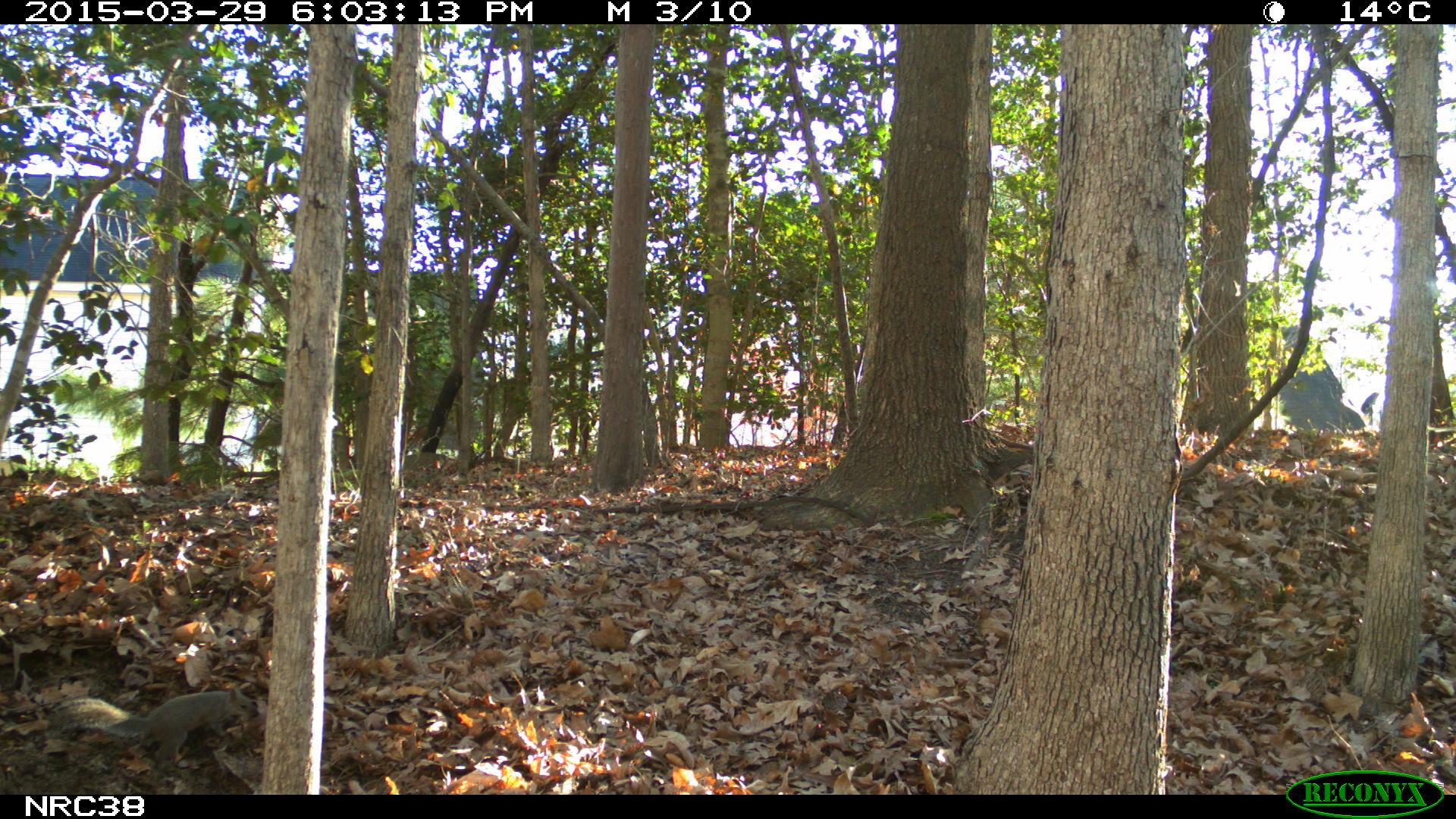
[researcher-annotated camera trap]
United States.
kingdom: Animalia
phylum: Chordata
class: Mammalia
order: Rodentia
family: Sciuridae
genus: Sciurus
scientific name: Sciurus carolinensis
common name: eastern gray squirrel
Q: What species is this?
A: Eastern Gray Squirrel (Sciurus carolinensis).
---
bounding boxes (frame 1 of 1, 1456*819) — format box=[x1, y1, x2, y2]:
Eastern Gray Squirrel: box=[60, 685, 262, 759]